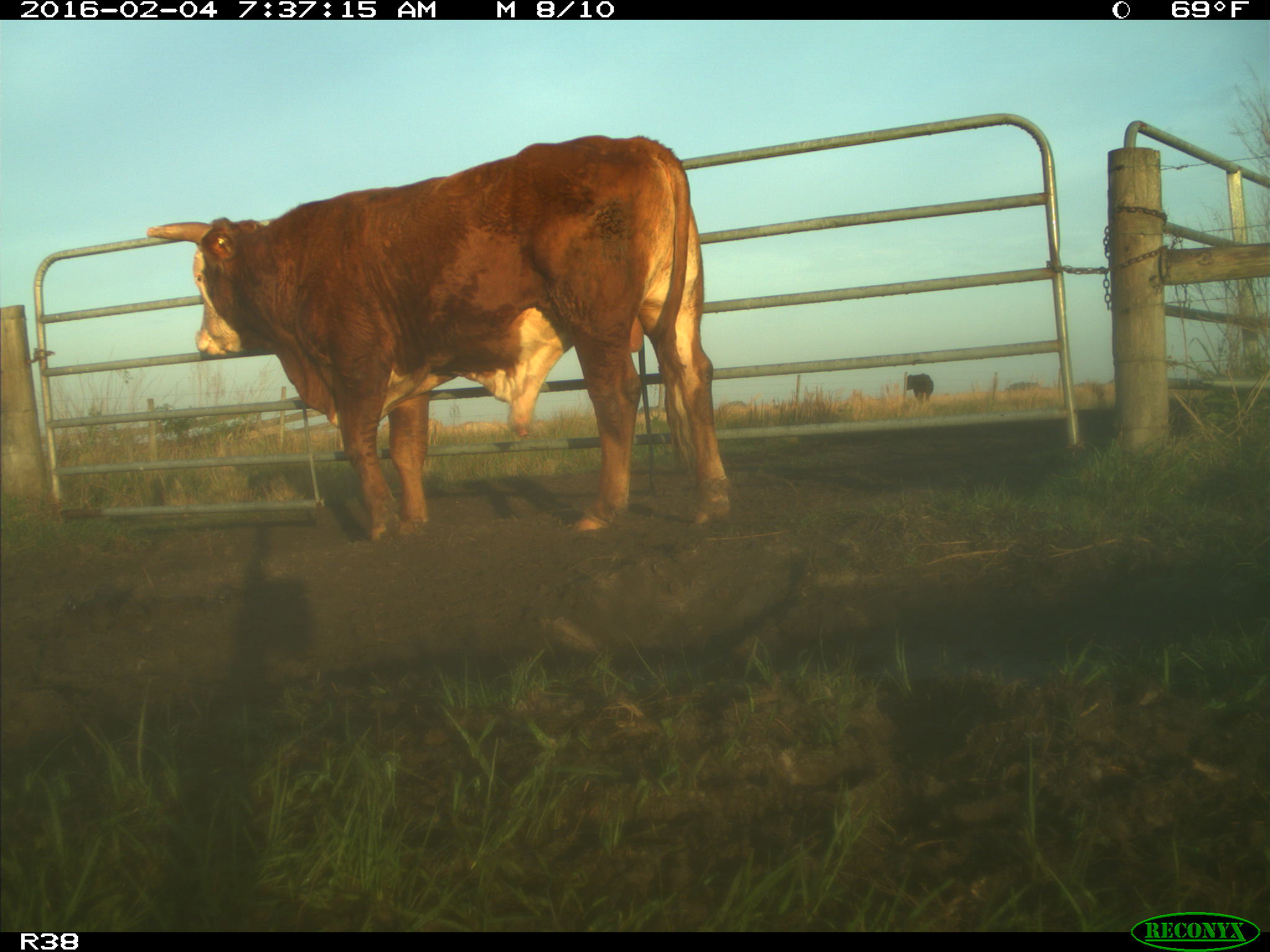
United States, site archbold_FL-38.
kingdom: Animalia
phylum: Chordata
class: Mammalia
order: Artiodactyla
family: Bovidae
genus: Bos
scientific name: Bos taurus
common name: domestic cow